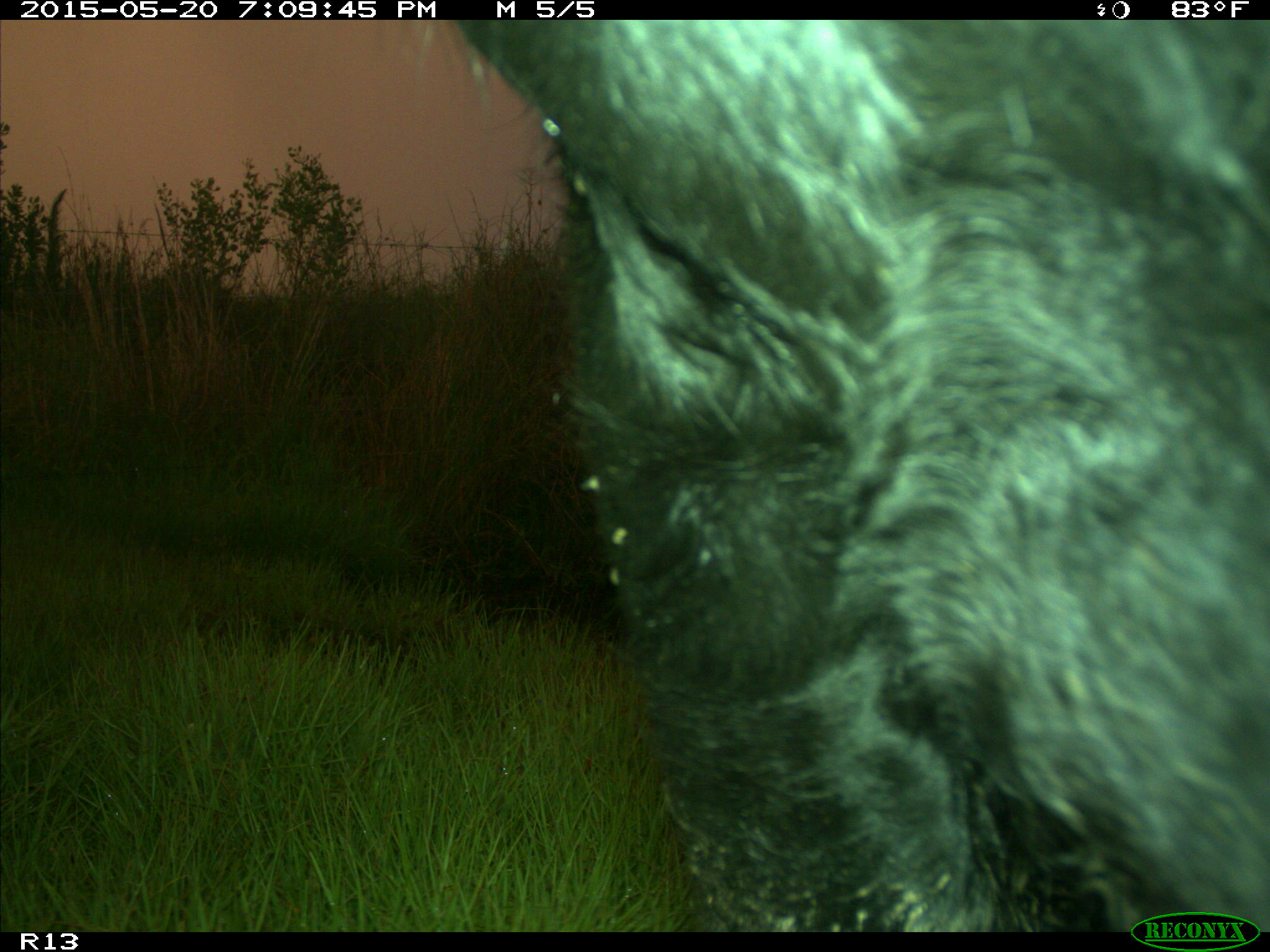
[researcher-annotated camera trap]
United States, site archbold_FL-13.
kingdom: Animalia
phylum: Chordata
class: Mammalia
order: Artiodactyla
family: Bovidae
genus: Bos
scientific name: Bos taurus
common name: domestic cow